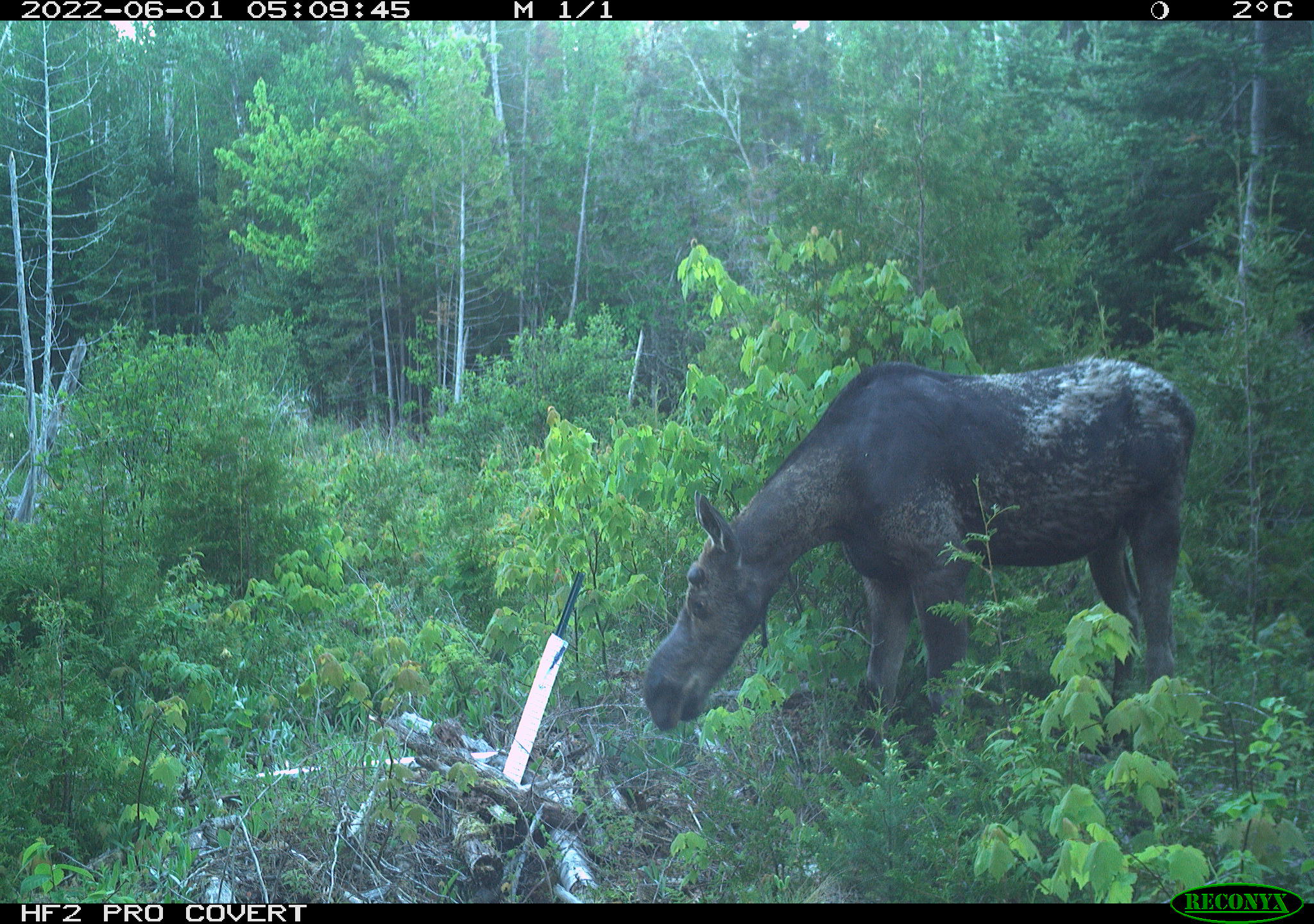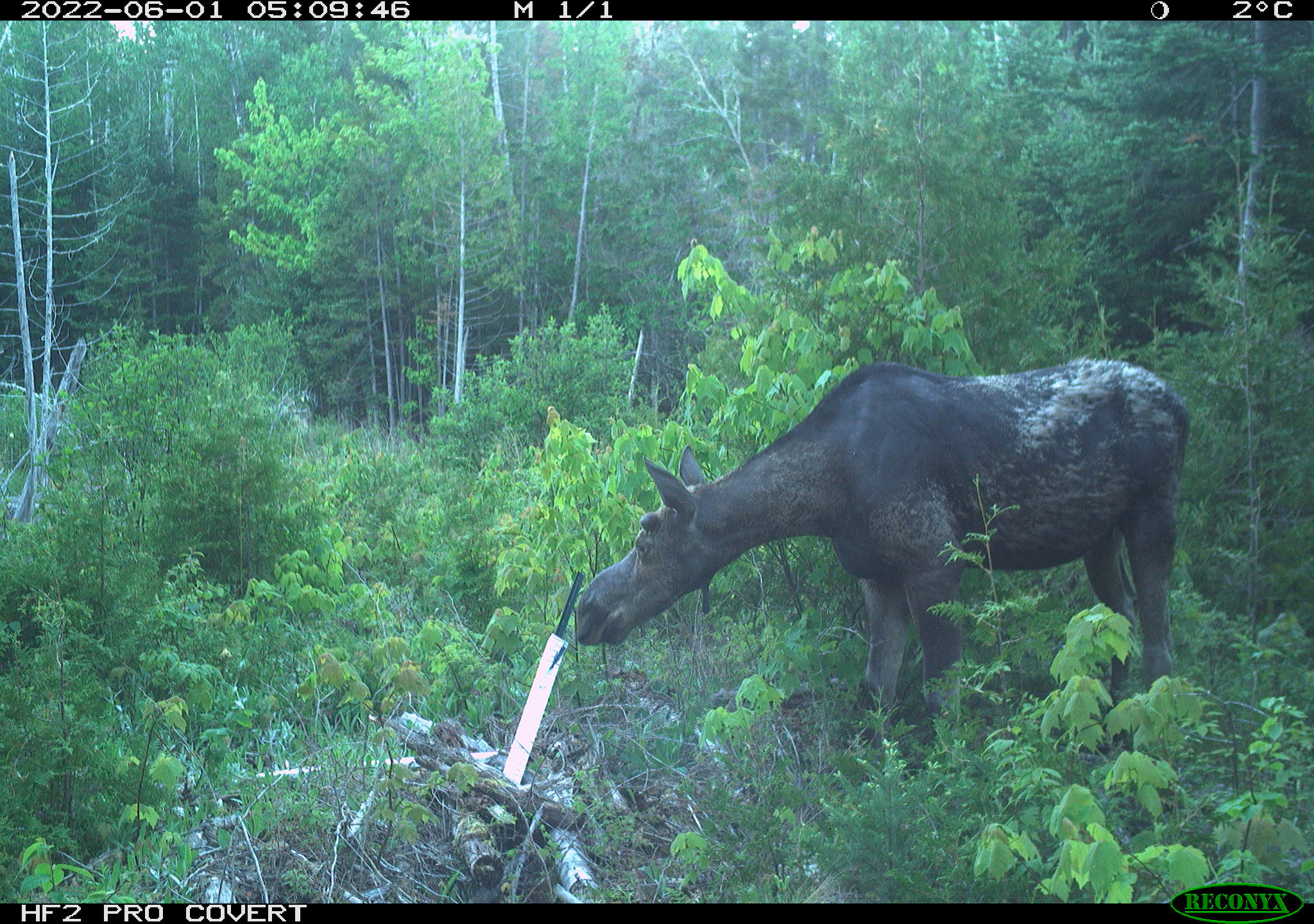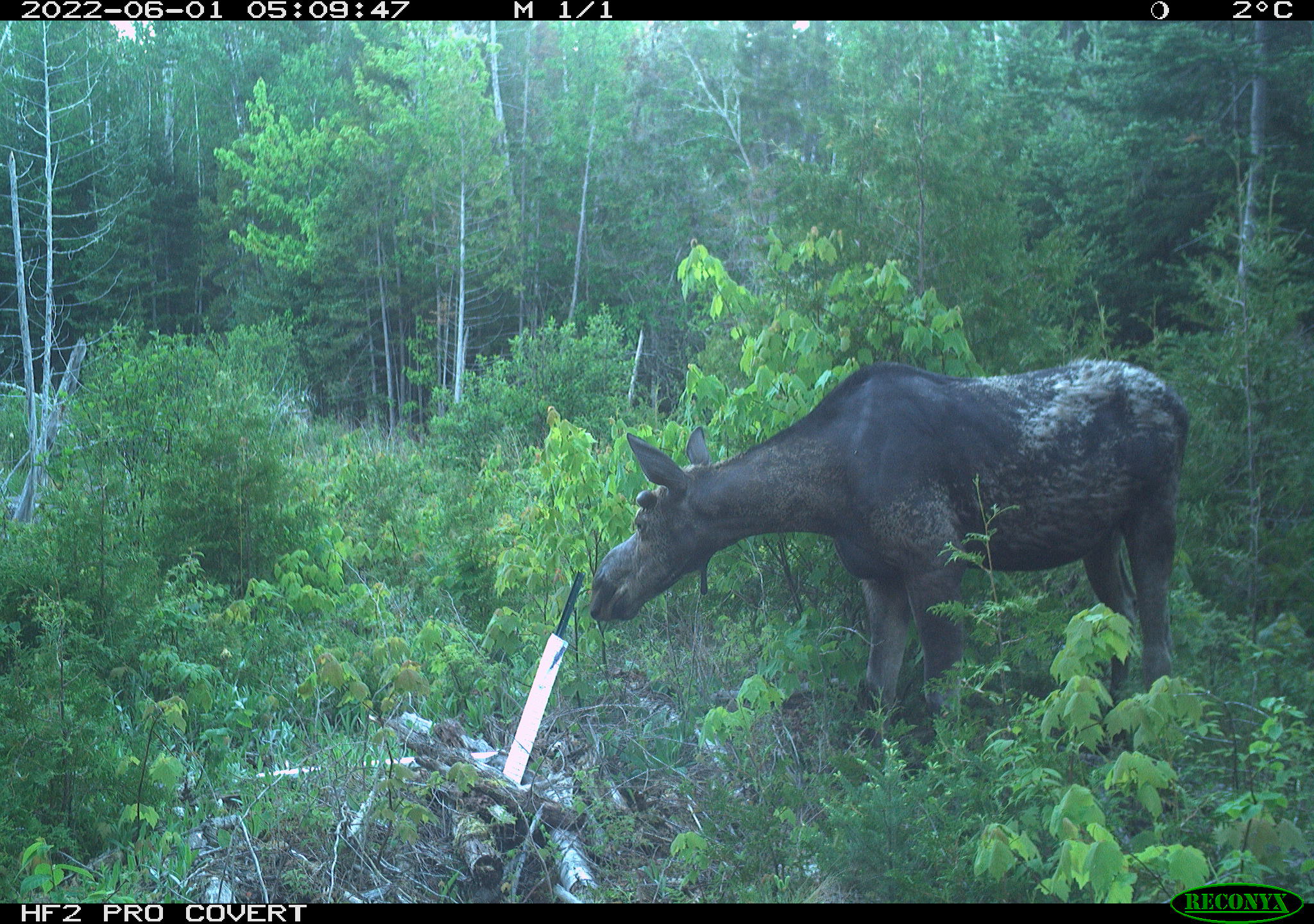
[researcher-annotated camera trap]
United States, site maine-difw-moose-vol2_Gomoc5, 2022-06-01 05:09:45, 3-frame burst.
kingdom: Animalia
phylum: Chordata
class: Mammalia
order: Artiodactyla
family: Cervidae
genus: Alces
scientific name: Alces alces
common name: moose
Moose (Alces alces).